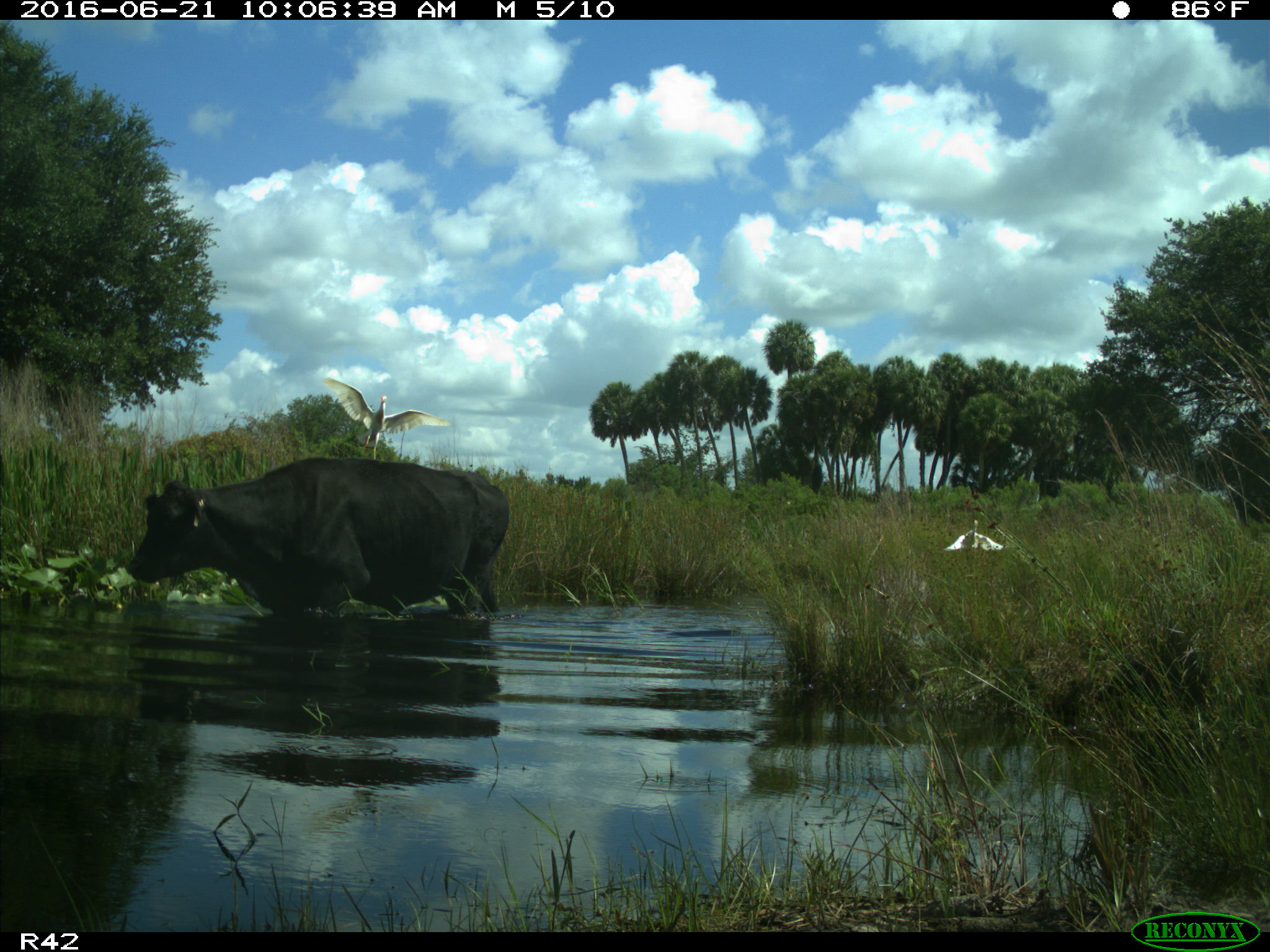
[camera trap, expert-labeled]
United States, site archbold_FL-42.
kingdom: Animalia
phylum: Chordata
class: Mammalia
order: Artiodactyla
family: Bovidae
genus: Bos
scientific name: Bos taurus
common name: domestic cow